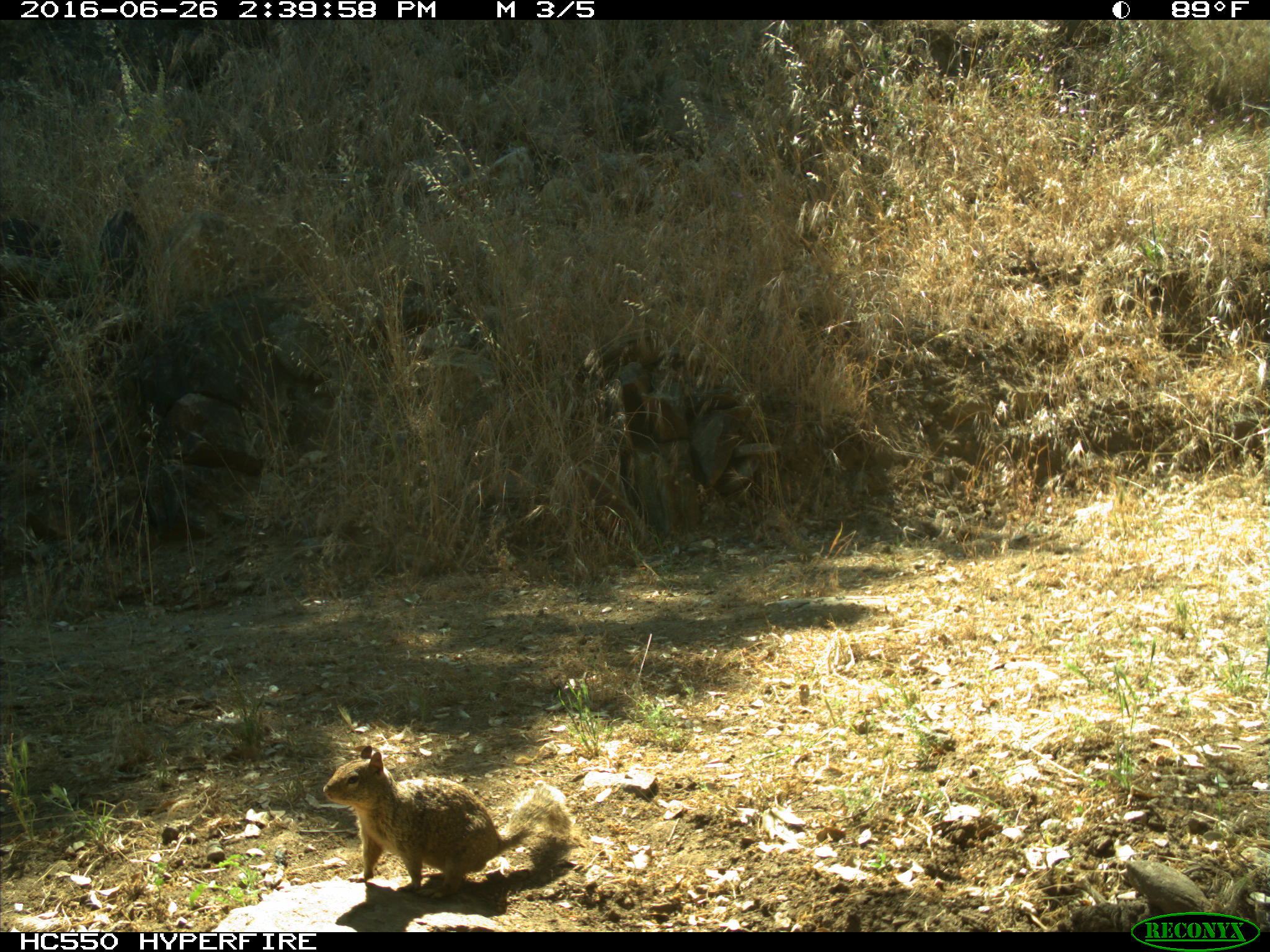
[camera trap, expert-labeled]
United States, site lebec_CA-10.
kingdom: Animalia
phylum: Chordata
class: Mammalia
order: Rodentia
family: Sciuridae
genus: Otospermophilus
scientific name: Otospermophilus beecheyi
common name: california ground squirrel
Otospermophilus beecheyi (california ground squirrel).